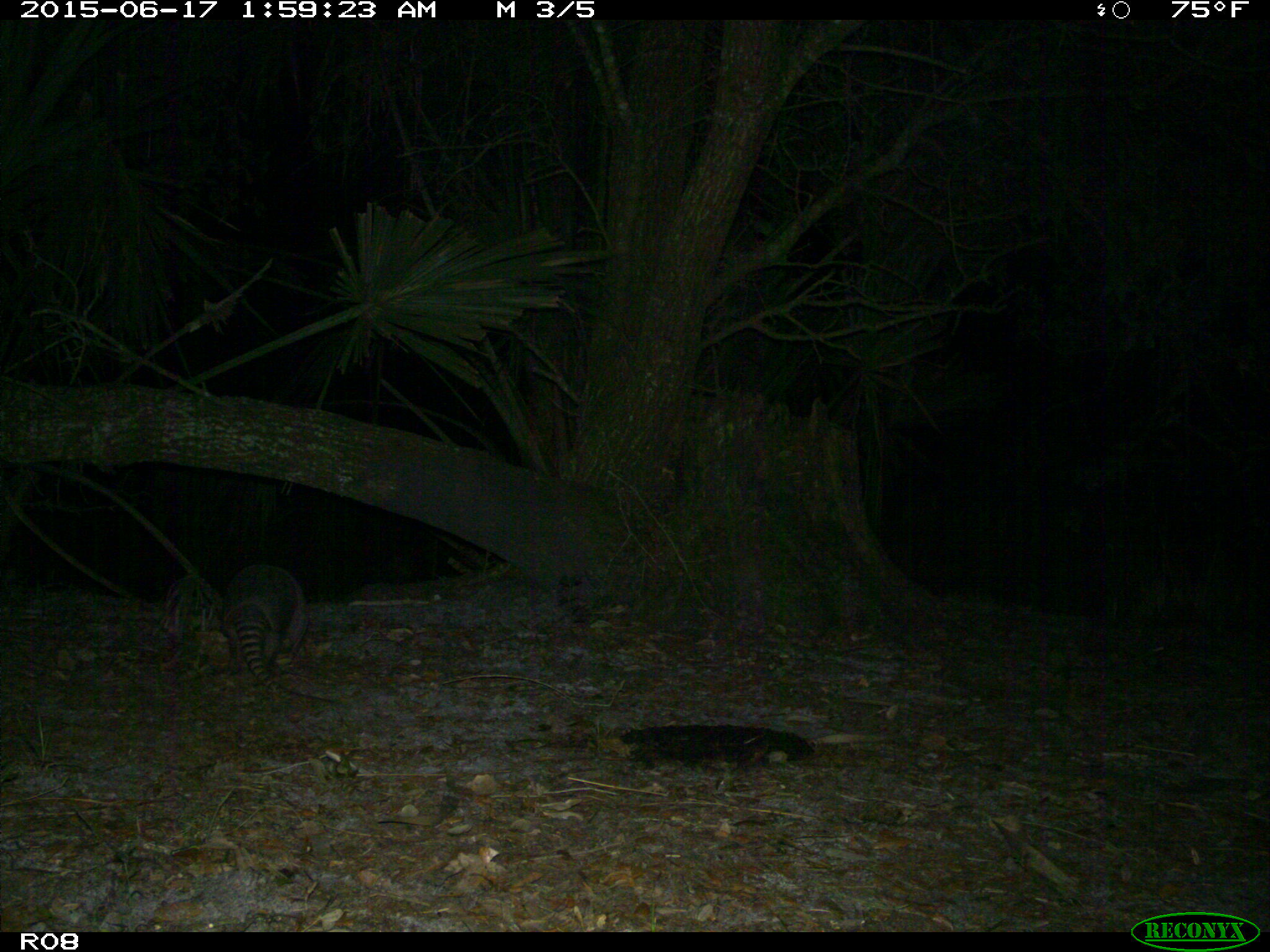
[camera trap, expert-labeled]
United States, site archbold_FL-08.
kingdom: Animalia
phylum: Chordata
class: Mammalia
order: Cingulata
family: Dasypodidae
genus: Dasypus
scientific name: Dasypus novemcinctus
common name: nine-banded armadillo